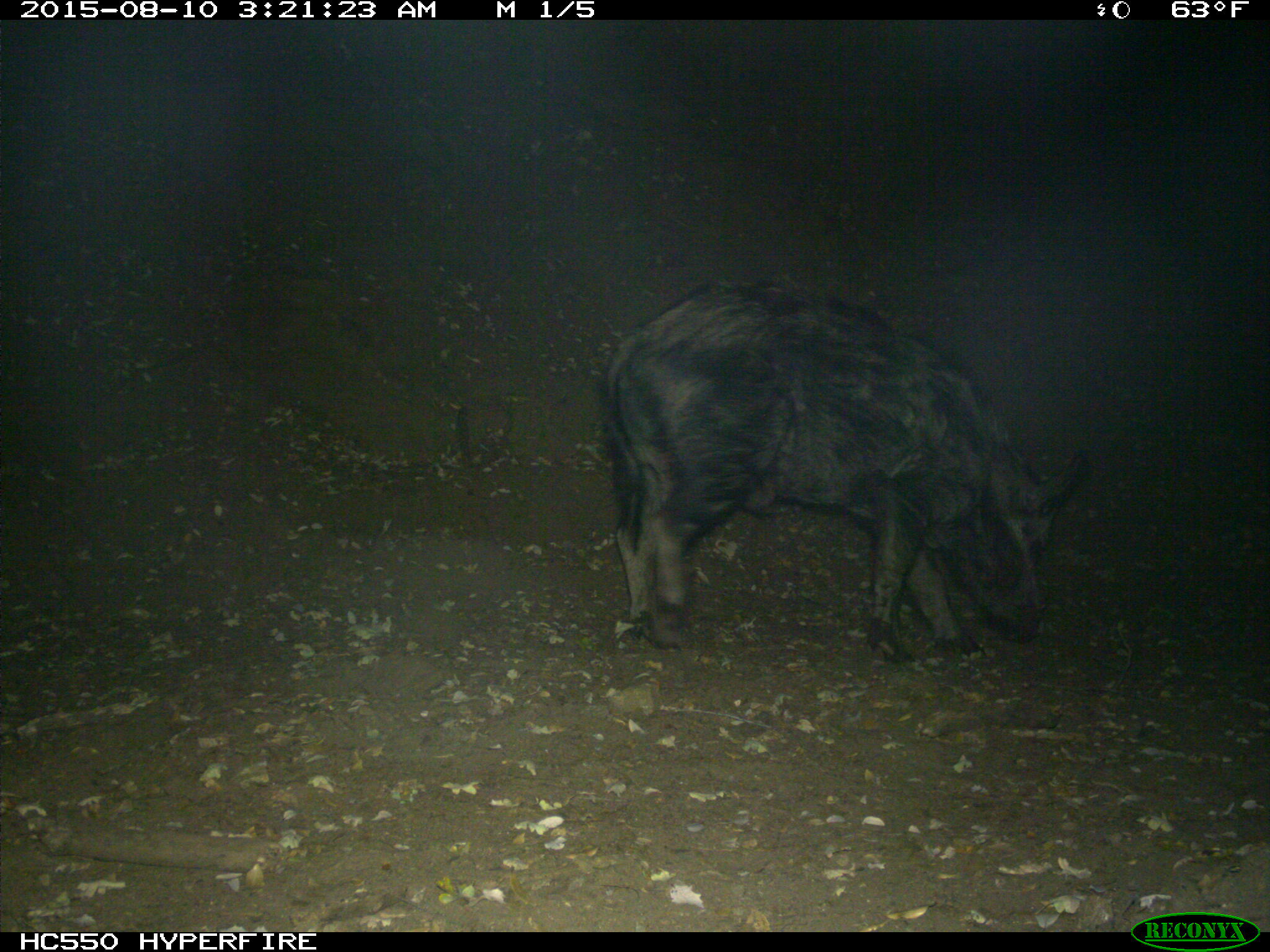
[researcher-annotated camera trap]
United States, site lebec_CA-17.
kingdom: Animalia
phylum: Chordata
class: Mammalia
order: Artiodactyla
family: Suidae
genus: Sus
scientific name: Sus scrofa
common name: wild boar